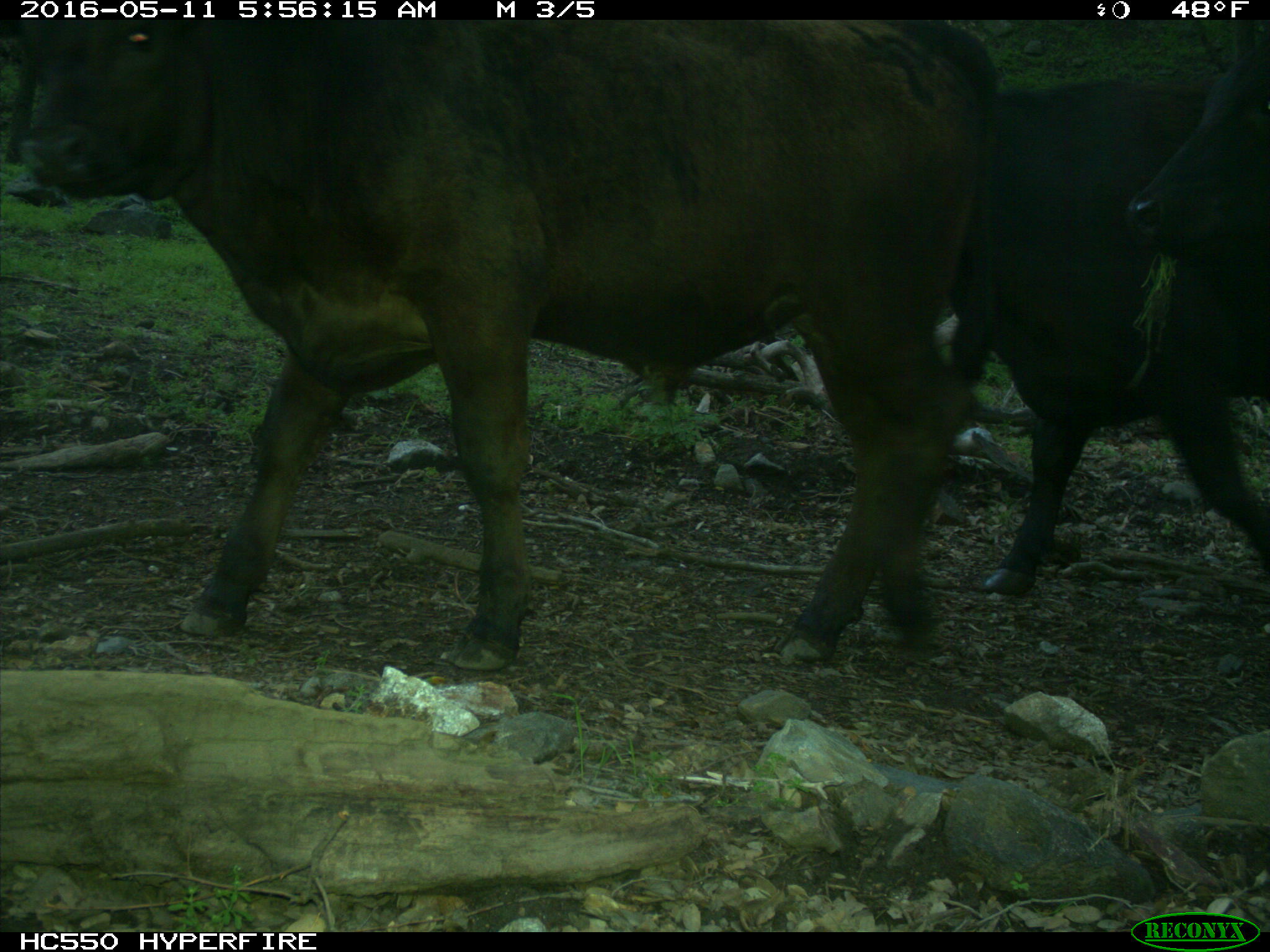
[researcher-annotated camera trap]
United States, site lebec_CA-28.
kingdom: Animalia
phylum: Chordata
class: Mammalia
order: Artiodactyla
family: Bovidae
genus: Bos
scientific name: Bos taurus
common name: domestic cow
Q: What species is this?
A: Bos taurus (domestic cow).